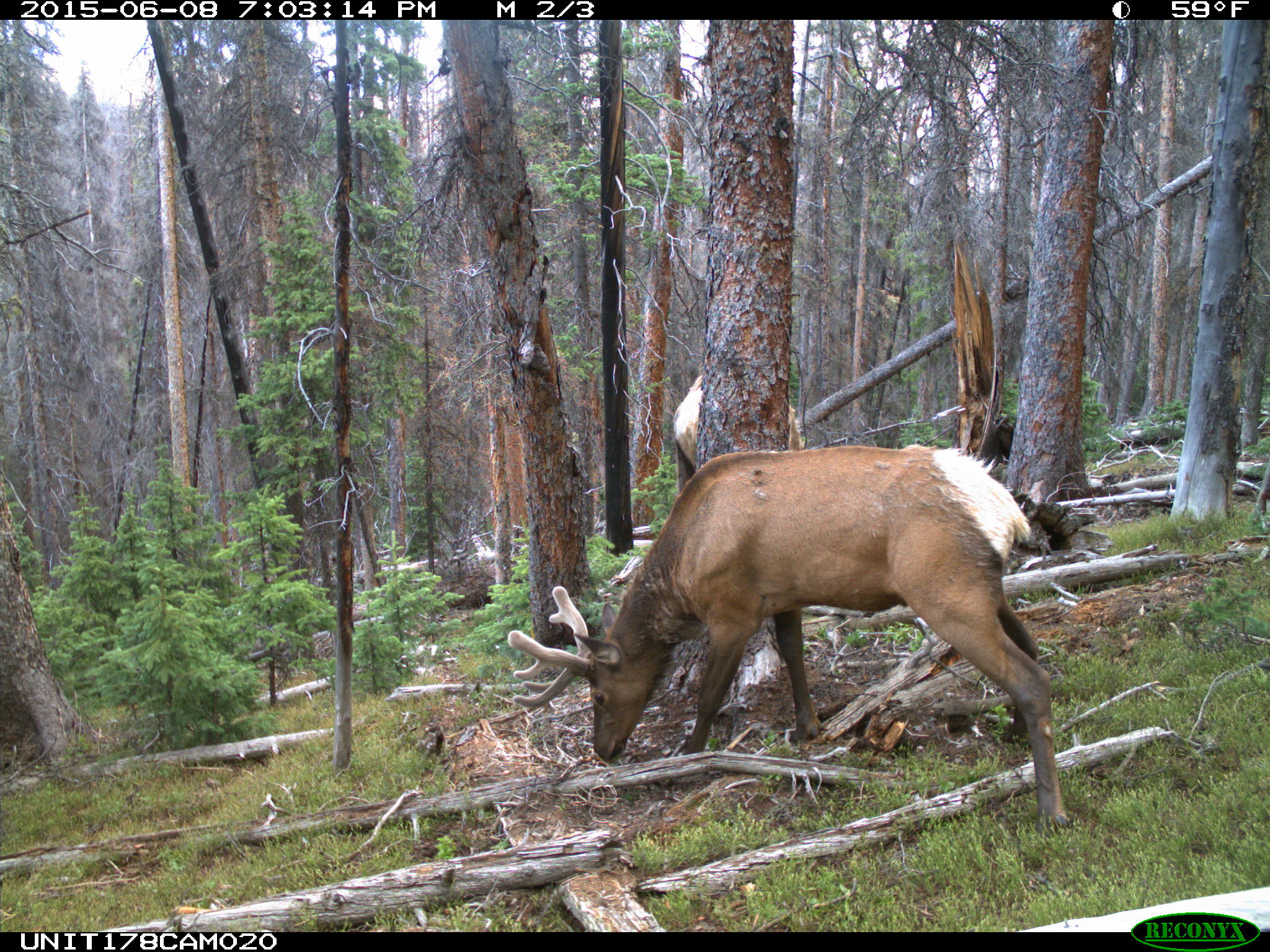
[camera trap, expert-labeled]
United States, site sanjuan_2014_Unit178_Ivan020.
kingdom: Animalia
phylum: Chordata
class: Mammalia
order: Artiodactyla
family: Cervidae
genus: Cervus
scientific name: Cervus elaphus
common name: red deer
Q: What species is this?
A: Cervus elaphus (red deer).